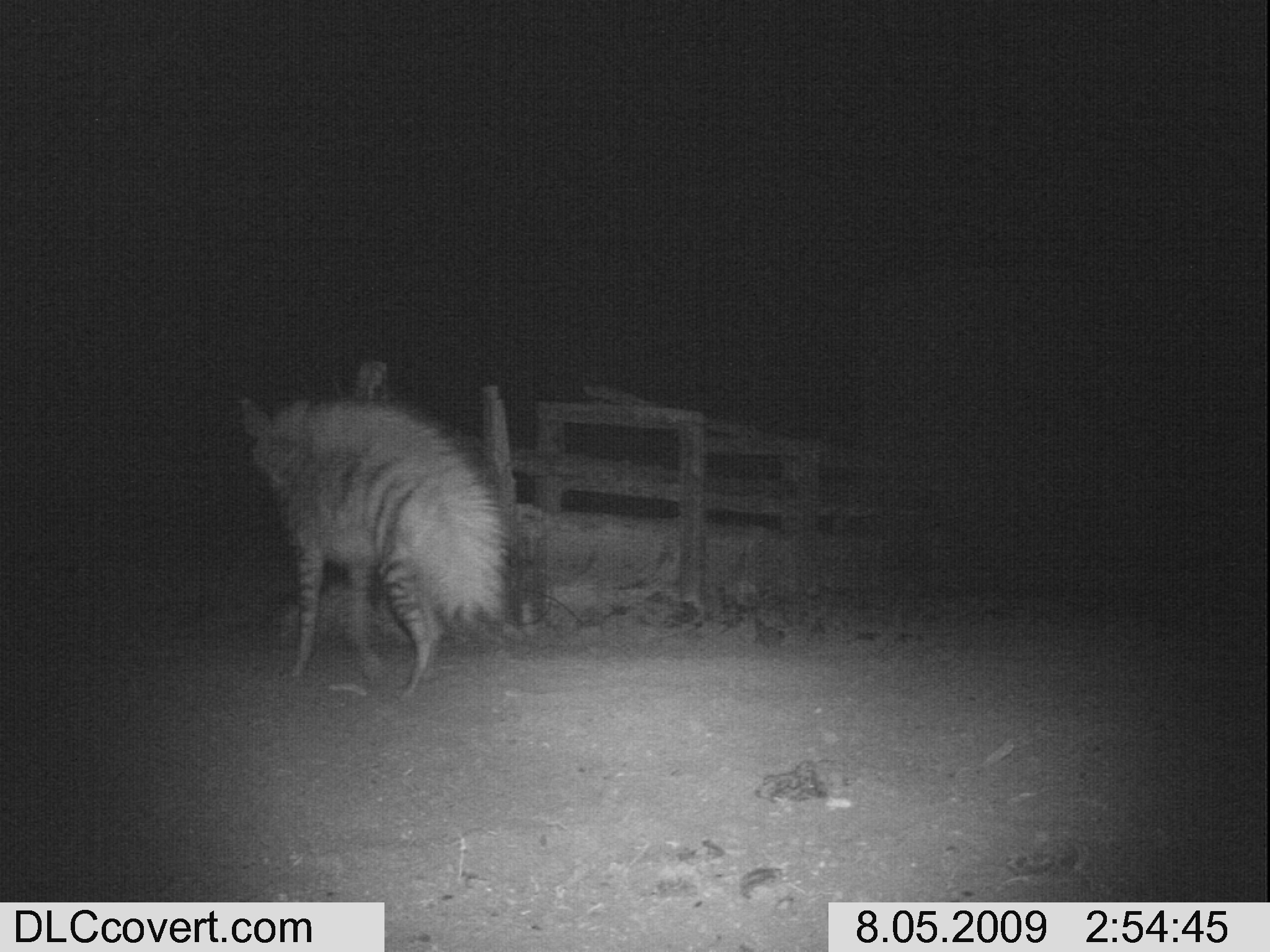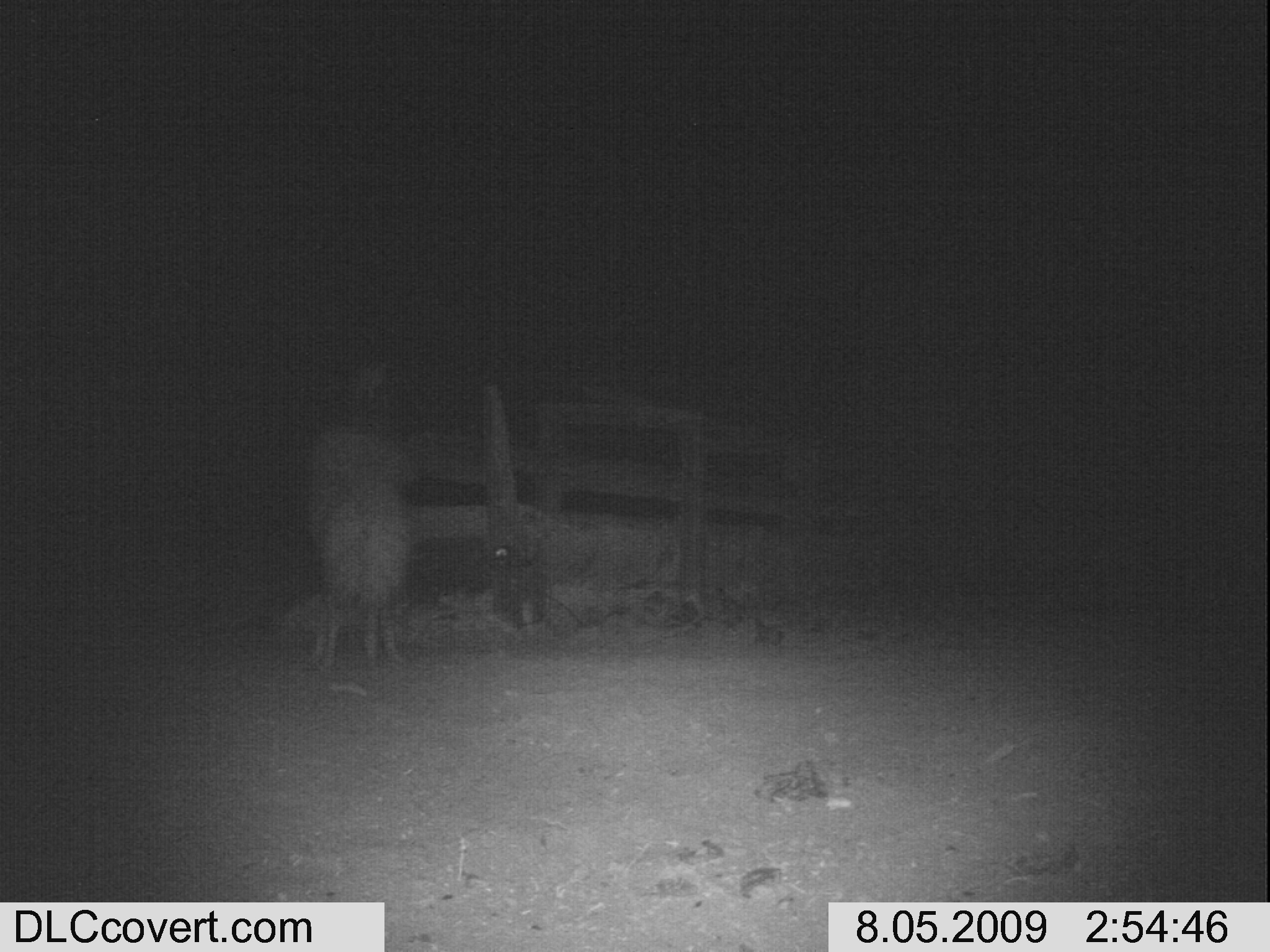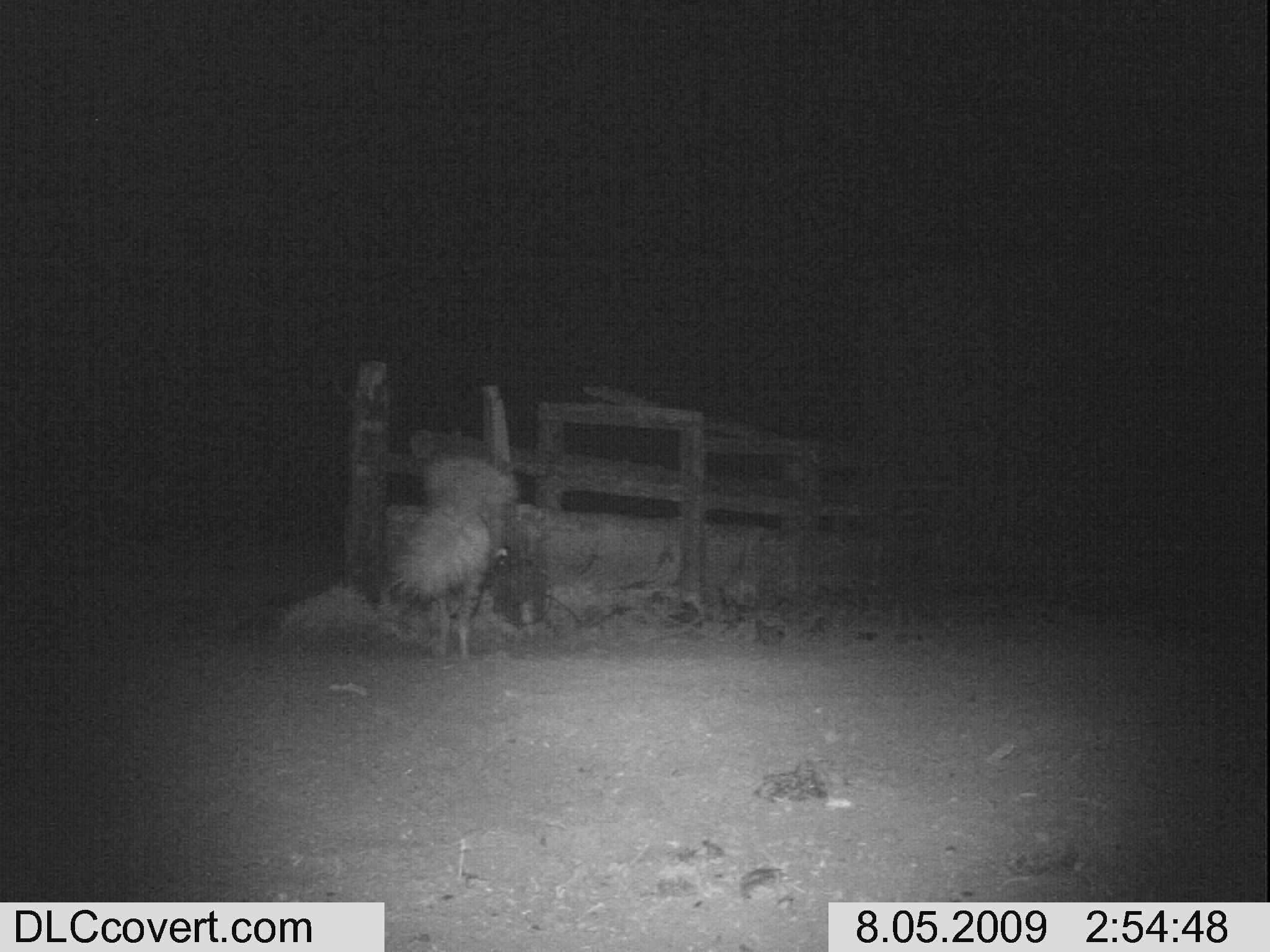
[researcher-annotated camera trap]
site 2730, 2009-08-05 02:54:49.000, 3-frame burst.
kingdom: Animalia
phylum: Chordata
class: Mammalia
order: Carnivora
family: Hyaenidae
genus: Hyaena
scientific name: Hyaena hyaena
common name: striped hyena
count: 1